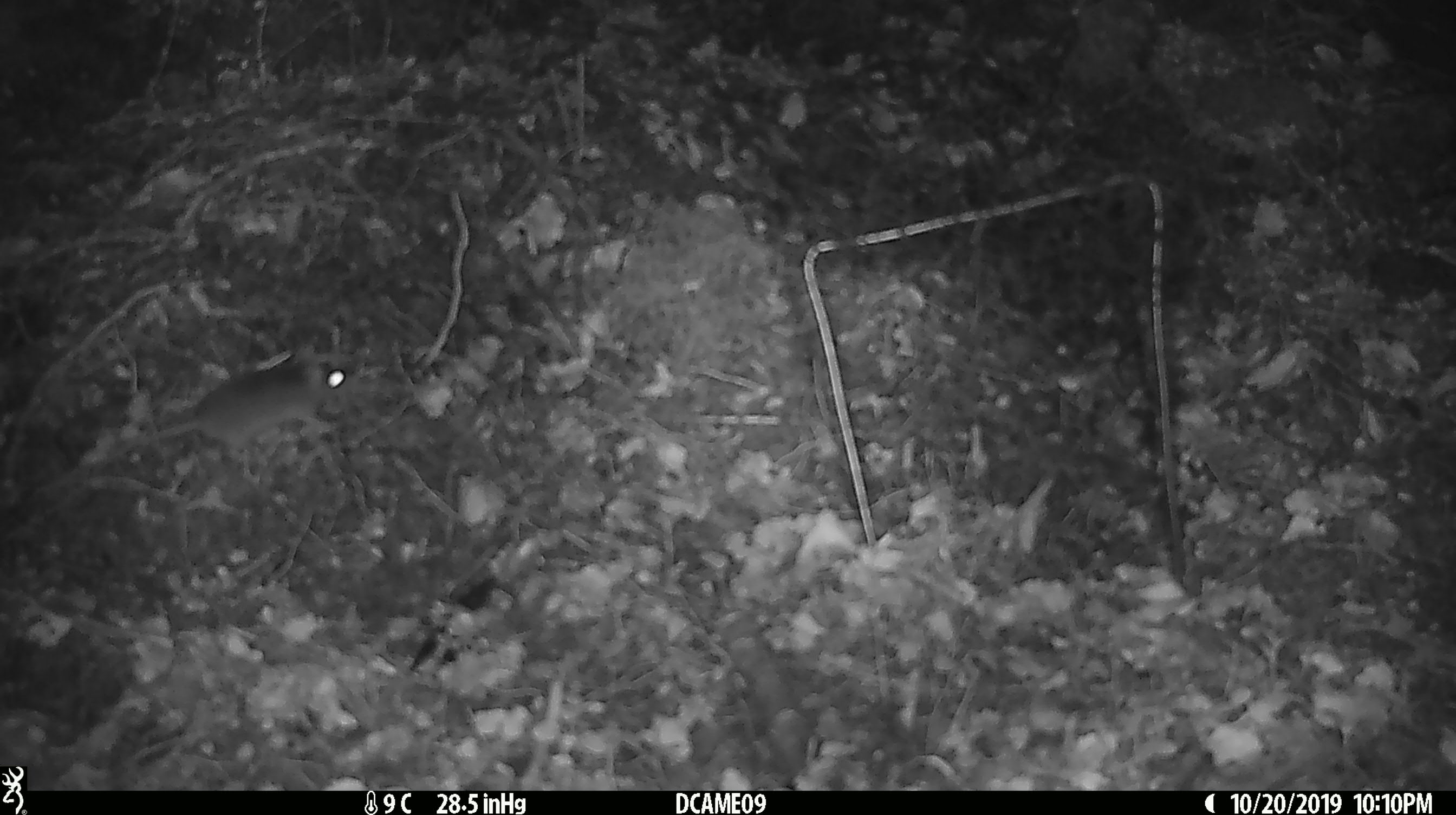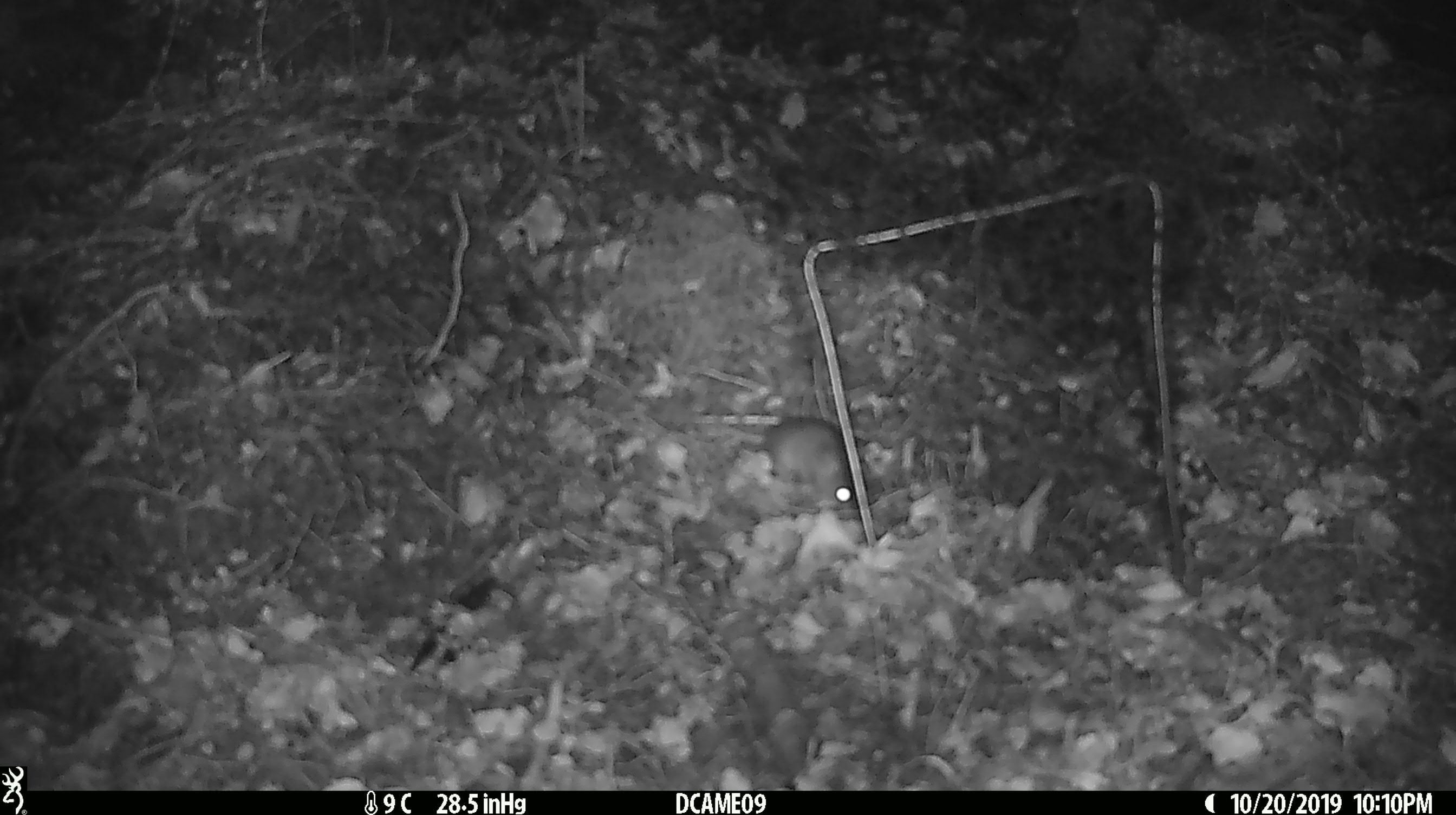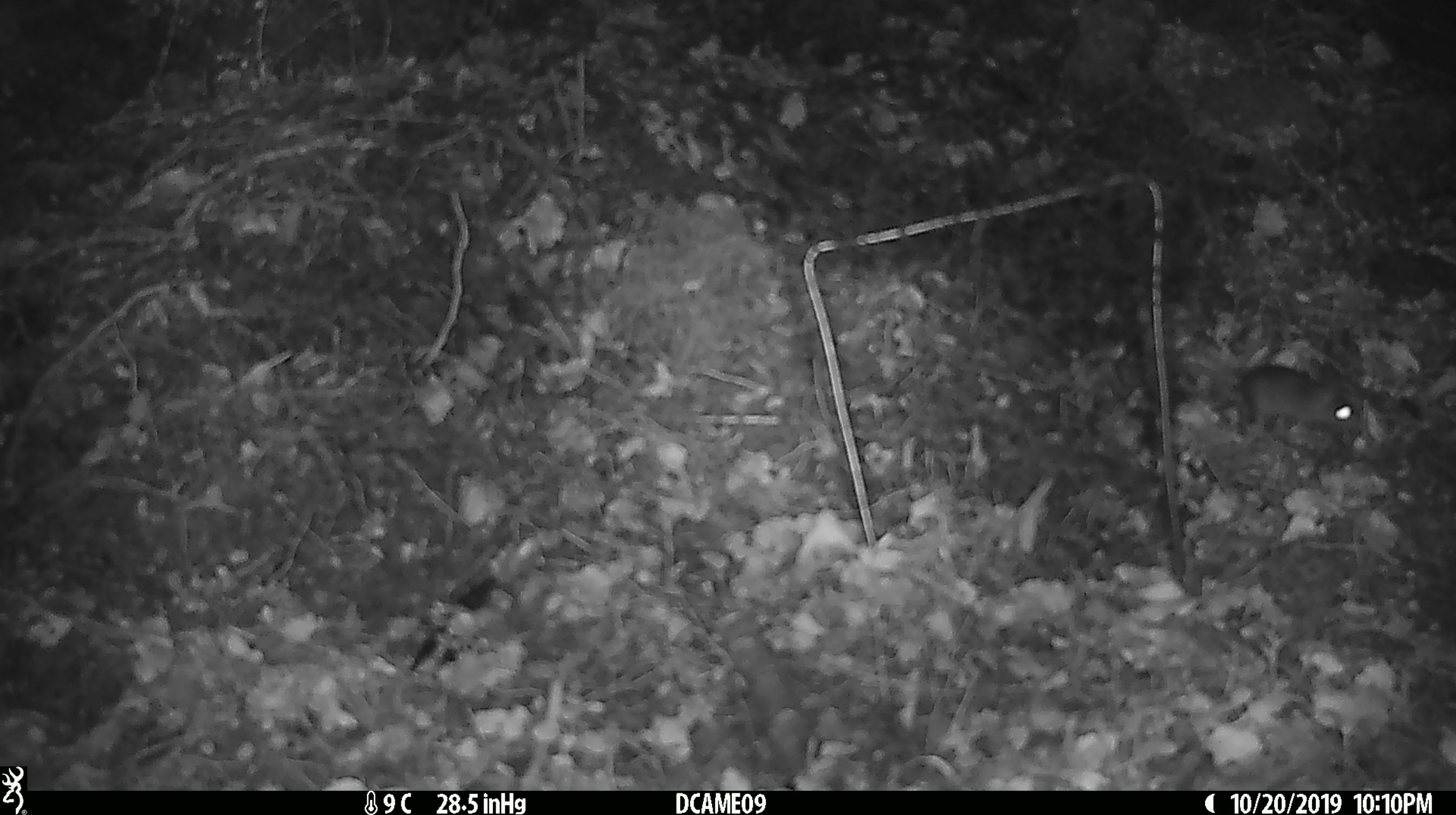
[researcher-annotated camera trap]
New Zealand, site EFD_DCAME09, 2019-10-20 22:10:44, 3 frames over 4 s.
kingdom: Animalia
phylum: Chordata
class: Mammalia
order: Rodentia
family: Muridae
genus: Mus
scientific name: Mus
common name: mouse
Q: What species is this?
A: Mouse (Mus).